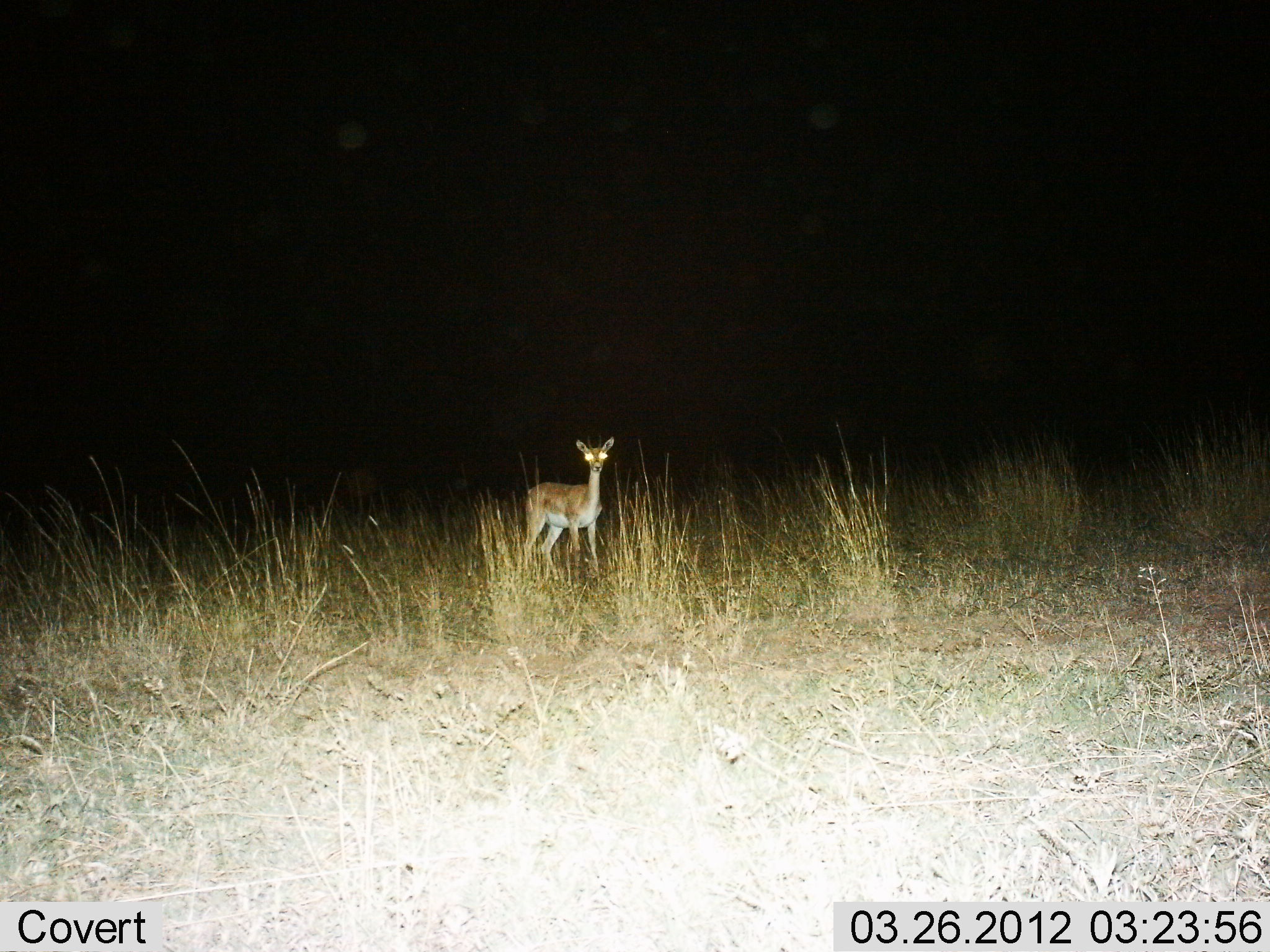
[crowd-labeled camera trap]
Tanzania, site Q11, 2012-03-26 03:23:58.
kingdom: Animalia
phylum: Chordata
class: Mammalia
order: Artiodactyla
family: Bovidae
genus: Madoqua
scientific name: Madoqua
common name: dikdik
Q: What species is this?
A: Dikdik (Madoqua).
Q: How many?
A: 1.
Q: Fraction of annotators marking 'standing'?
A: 100%.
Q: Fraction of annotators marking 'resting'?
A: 0%.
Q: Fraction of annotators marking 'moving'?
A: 0%.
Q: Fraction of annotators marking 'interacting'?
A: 0%.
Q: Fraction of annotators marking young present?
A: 0%.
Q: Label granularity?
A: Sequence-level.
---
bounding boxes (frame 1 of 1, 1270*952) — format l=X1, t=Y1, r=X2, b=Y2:
animal: l=521, t=437, r=615, b=578